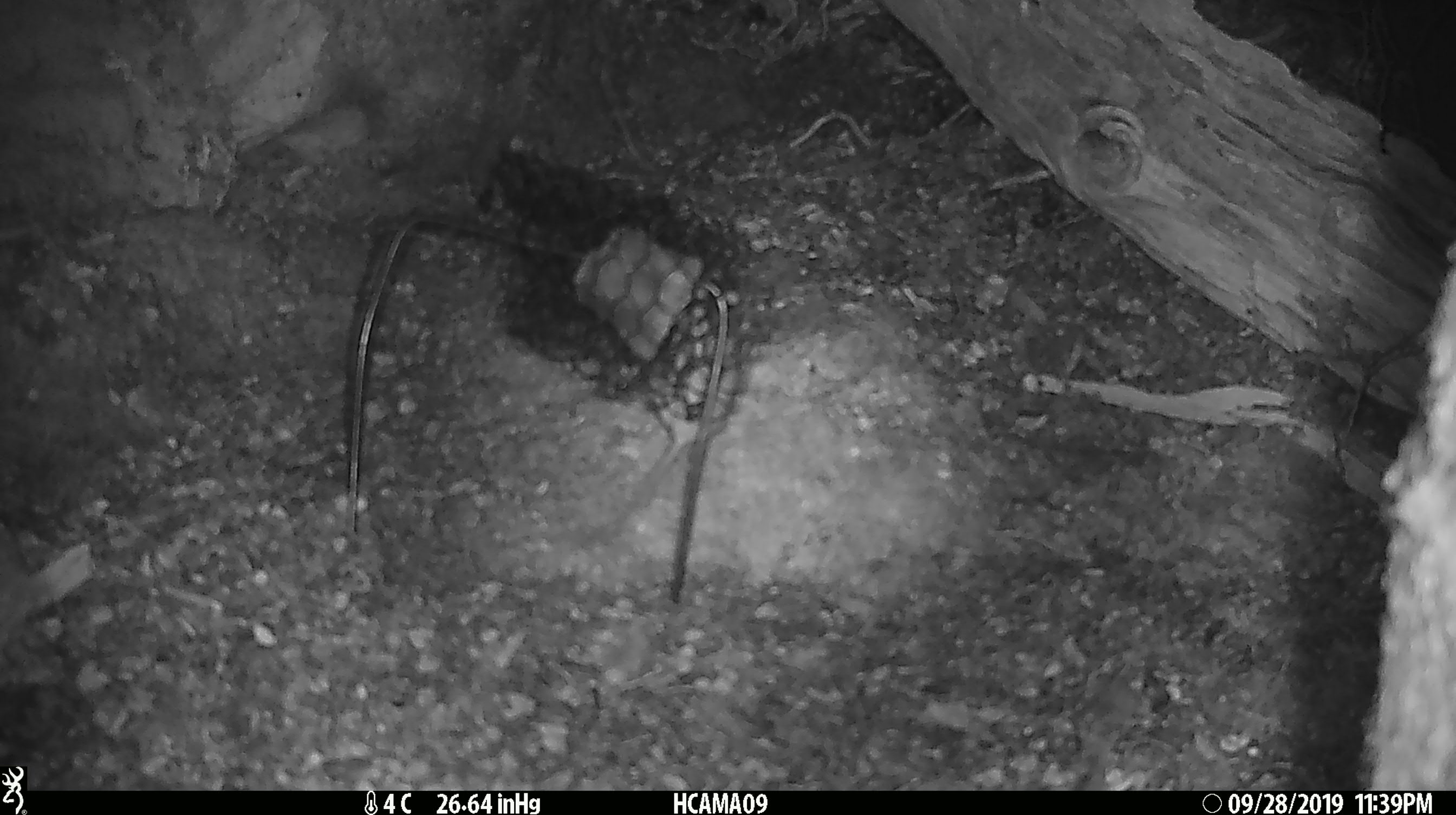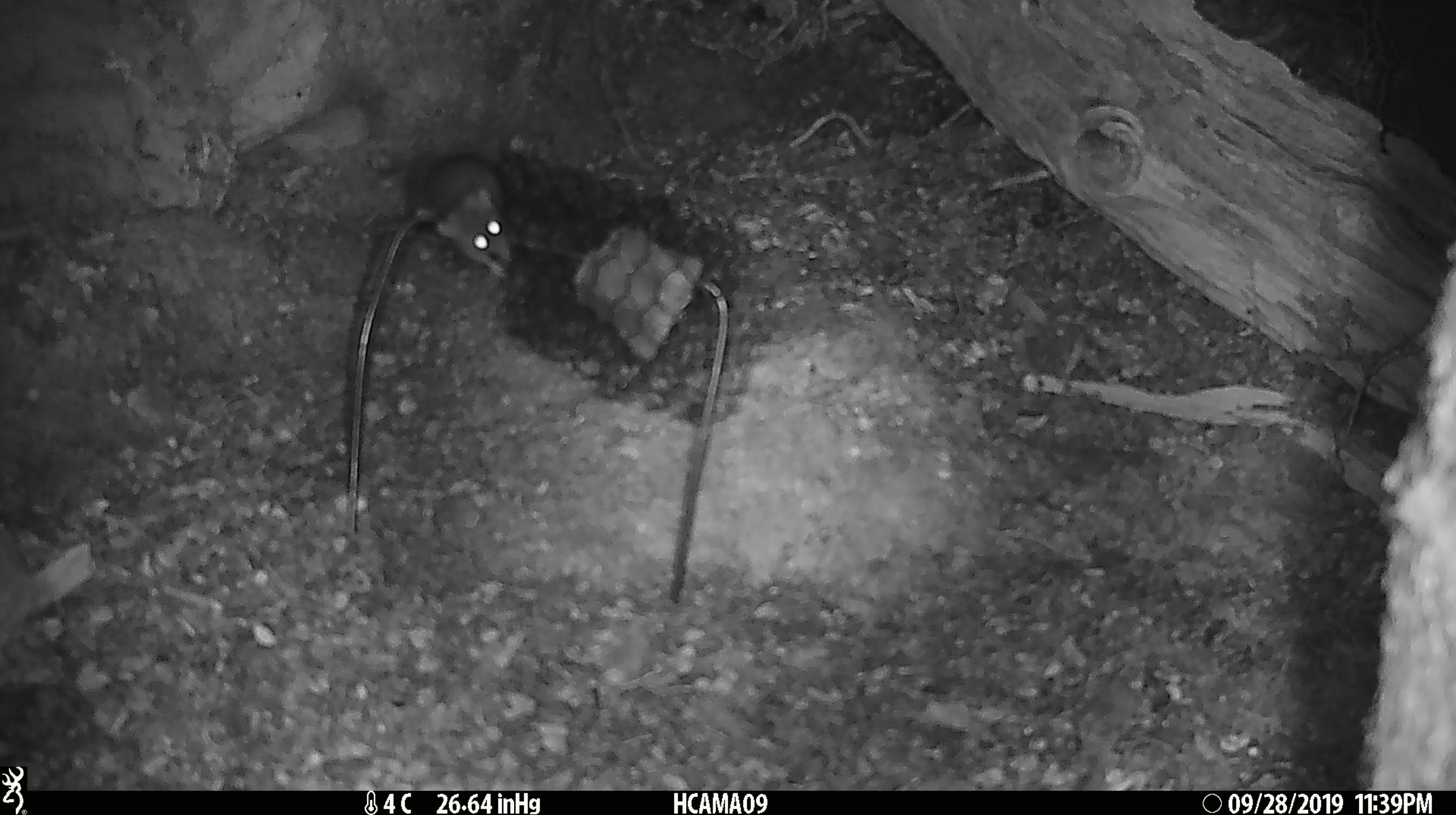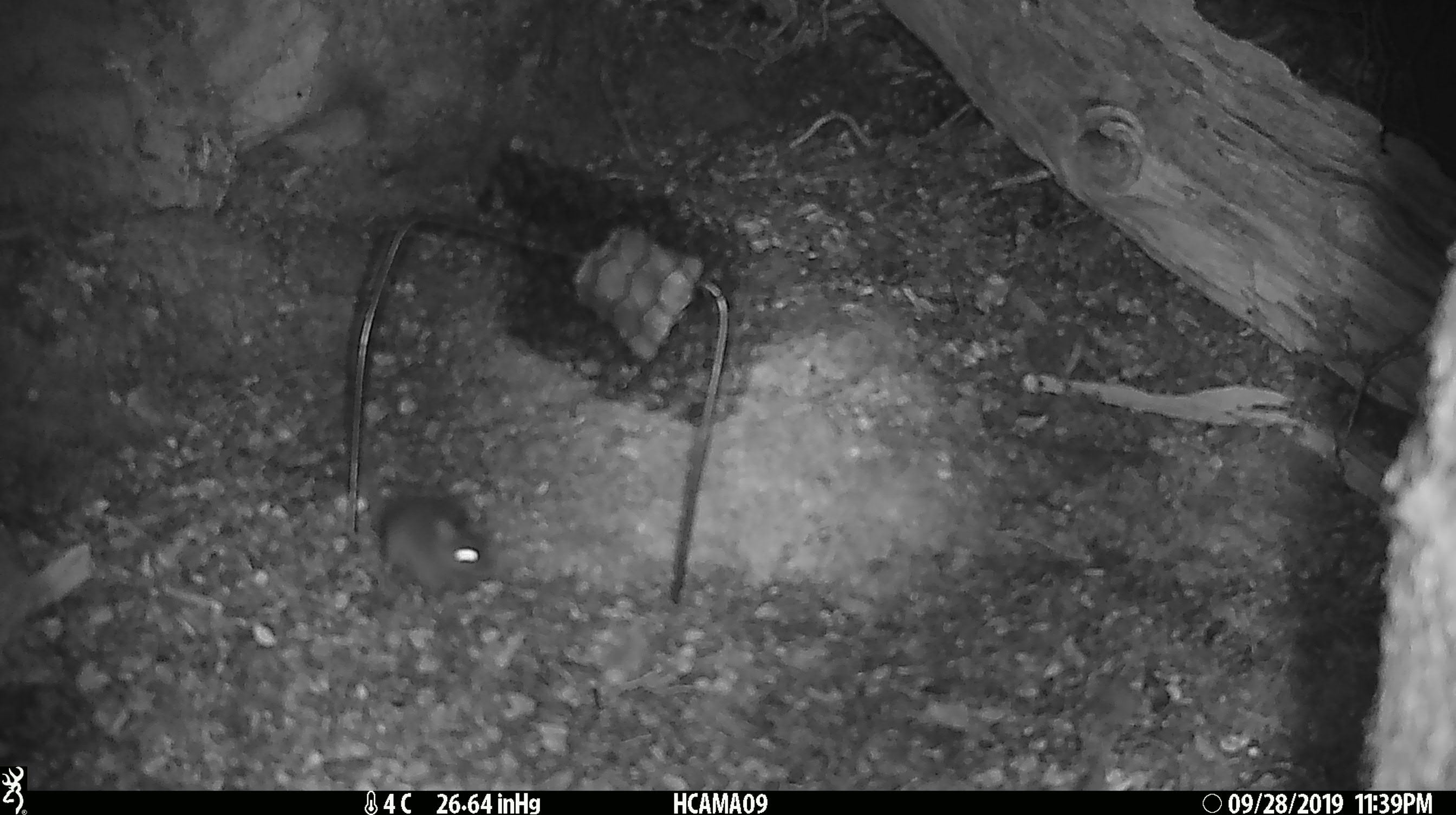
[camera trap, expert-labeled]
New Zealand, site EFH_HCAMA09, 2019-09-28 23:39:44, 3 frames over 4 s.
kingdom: Animalia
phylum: Chordata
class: Mammalia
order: Rodentia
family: Muridae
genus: Mus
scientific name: Mus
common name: mouse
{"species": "mouse (Mus)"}